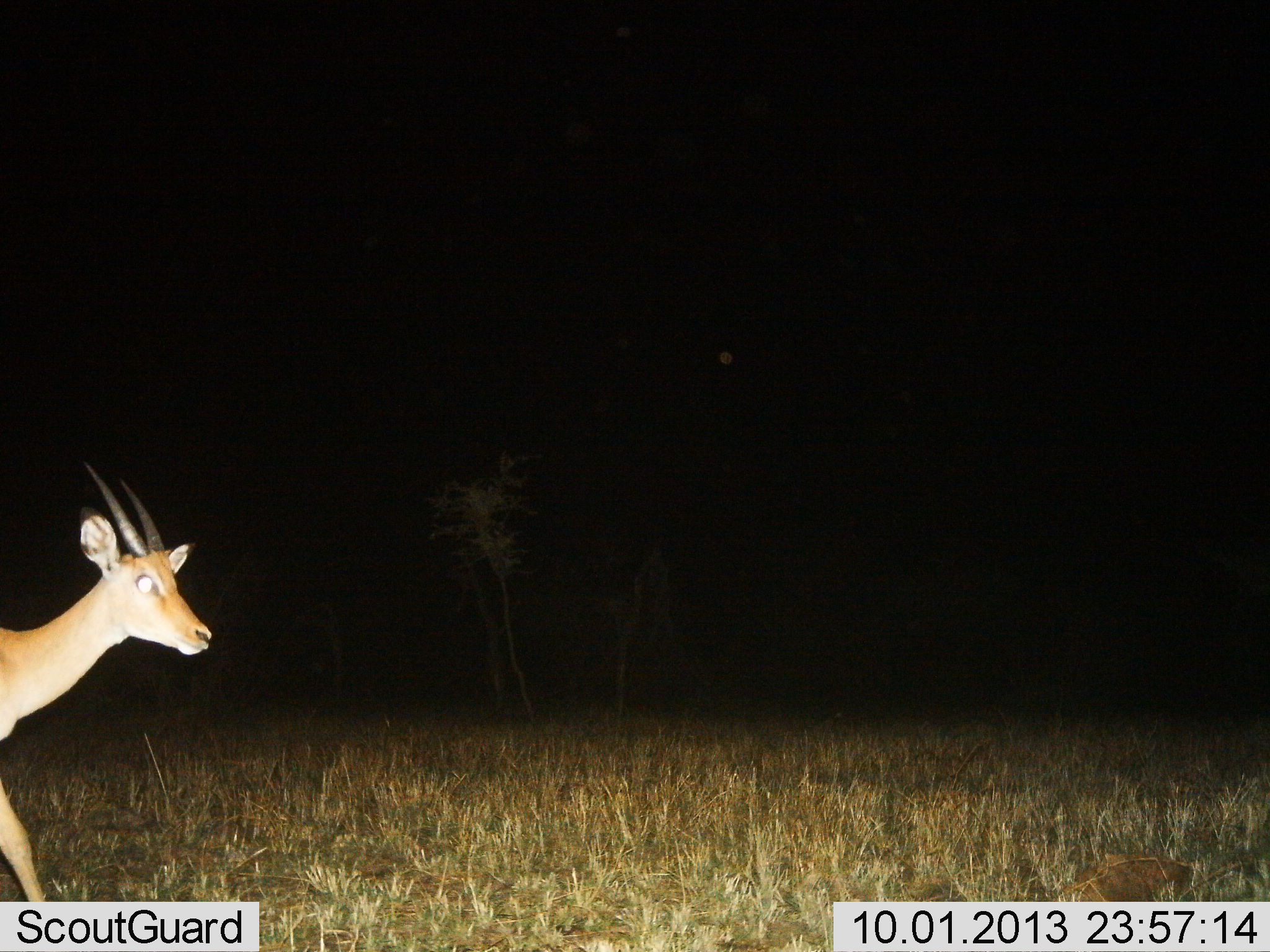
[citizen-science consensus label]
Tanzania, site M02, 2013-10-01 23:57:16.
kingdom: Animalia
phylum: Chordata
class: Mammalia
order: Artiodactyla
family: Bovidae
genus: Nanger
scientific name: Nanger granti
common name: grant's gazelle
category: gazellegrants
Gazellegrants (grant's gazelle) (Nanger granti), count 1. Behavior (volunteer vote fractions): standing 20%, resting 0%, moving 90%, interacting 0%. Young present (vote fraction): 0%. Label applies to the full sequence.